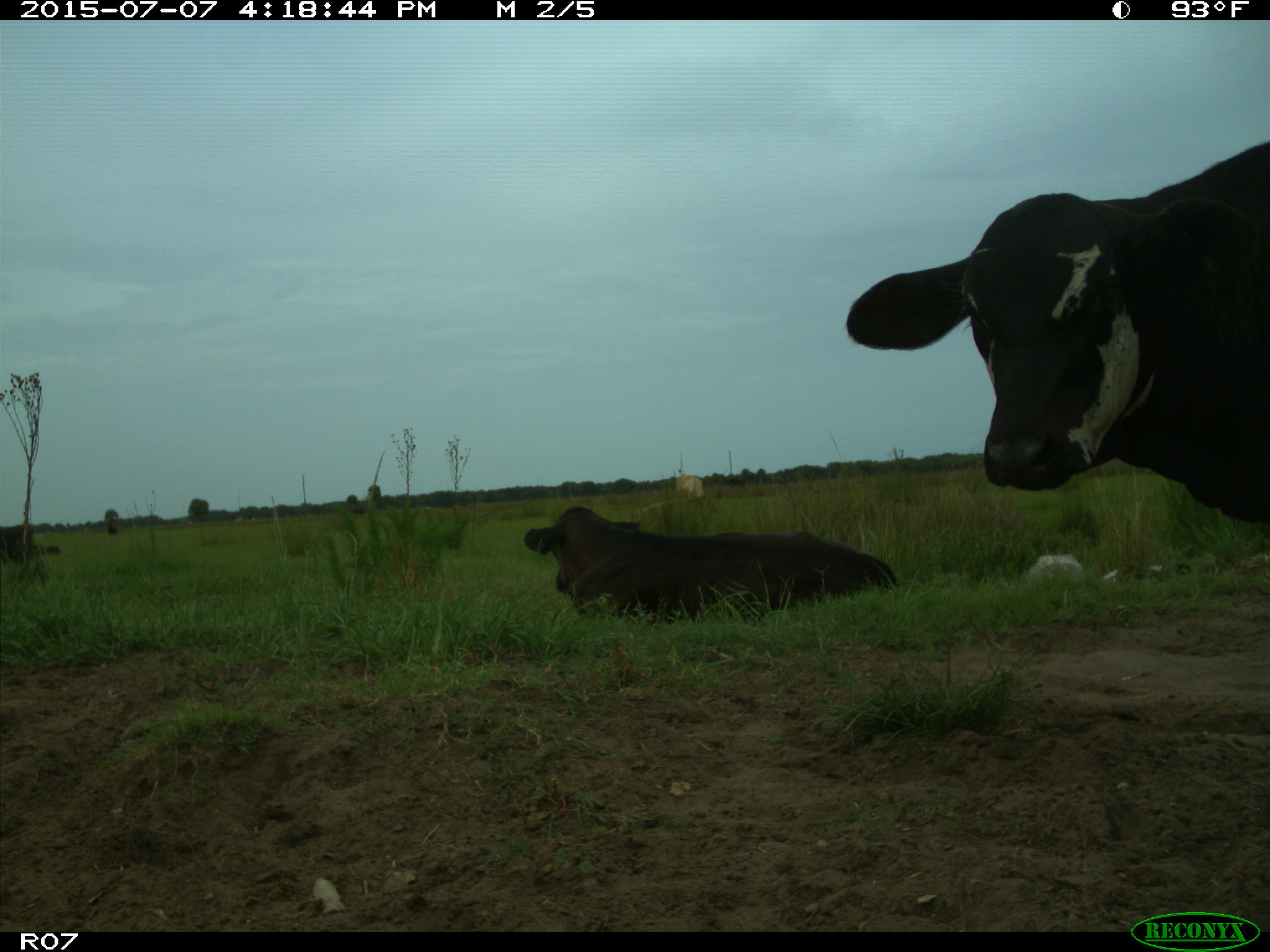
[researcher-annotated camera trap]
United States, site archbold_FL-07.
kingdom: Animalia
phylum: Chordata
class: Mammalia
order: Artiodactyla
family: Bovidae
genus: Bos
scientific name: Bos taurus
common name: domestic cow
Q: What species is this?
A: Bos taurus (domestic cow).